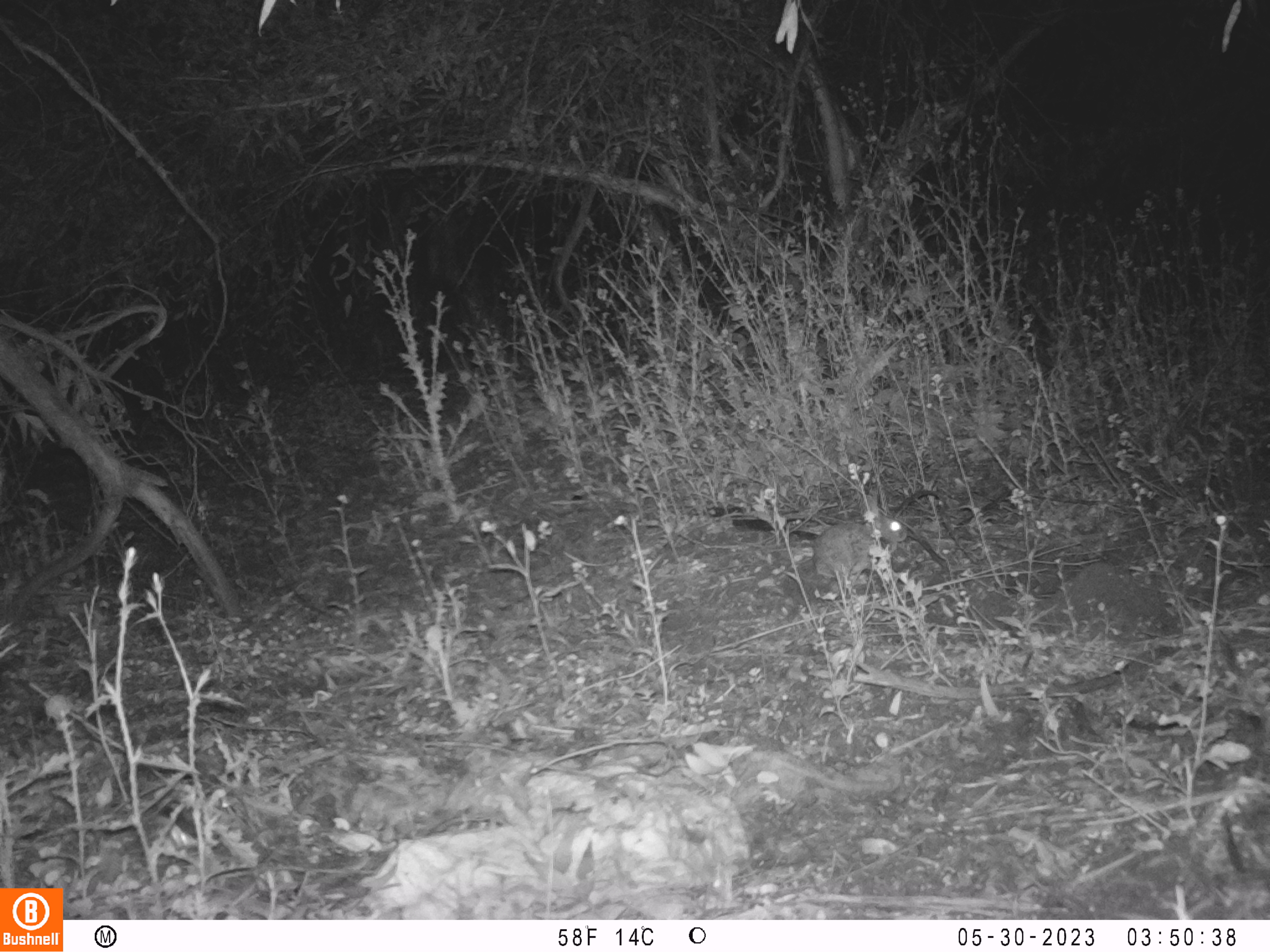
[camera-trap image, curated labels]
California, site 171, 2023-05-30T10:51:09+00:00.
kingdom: Animalia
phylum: Chordata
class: Mammalia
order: Lagomorpha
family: Leporidae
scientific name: Leporidae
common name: rabbit